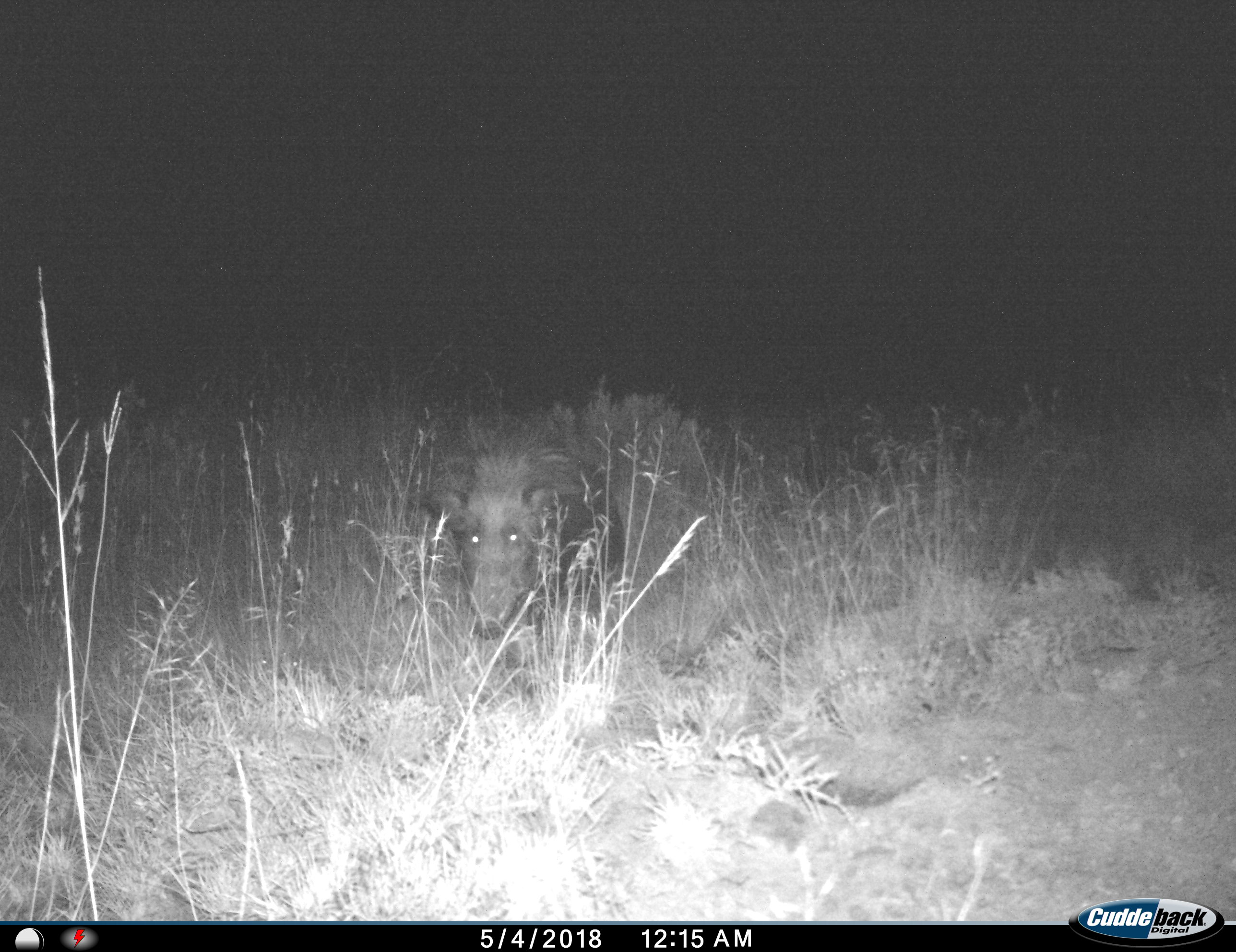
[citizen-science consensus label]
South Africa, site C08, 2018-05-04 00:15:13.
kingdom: Animalia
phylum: Chordata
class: Mammalia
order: Artiodactyla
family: Suidae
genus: Phacochoerus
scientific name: Phacochoerus africanus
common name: warthog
Warthog (Phacochoerus africanus), count 1. Behavior (volunteer vote fractions): standing 100%, resting 0%, moving 0%, interacting 0%. Young present (vote fraction): 0%. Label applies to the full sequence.